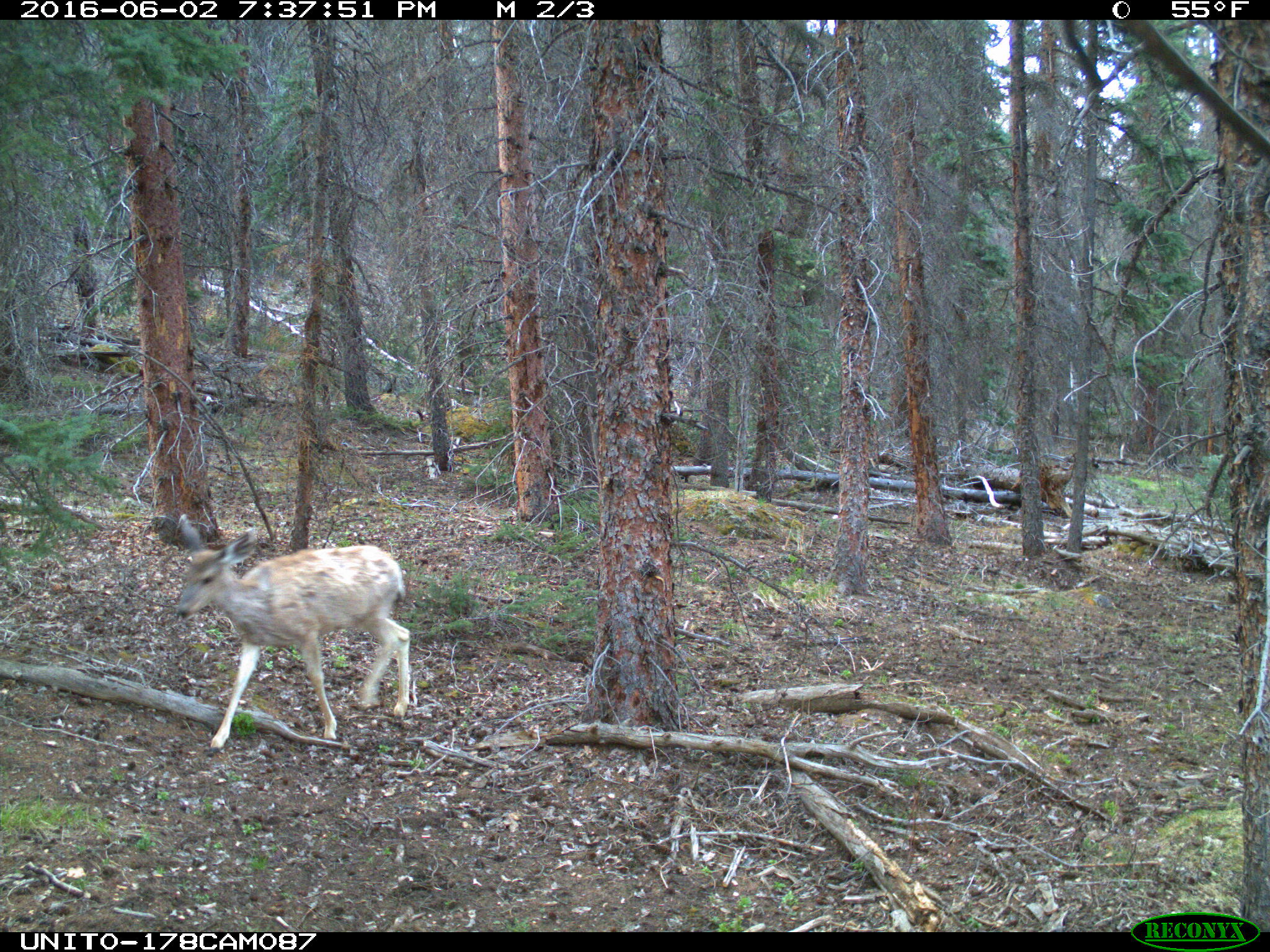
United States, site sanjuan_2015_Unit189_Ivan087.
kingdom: Animalia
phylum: Chordata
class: Mammalia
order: Artiodactyla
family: Cervidae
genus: Odocoileus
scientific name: Odocoileus hemionus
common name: mule deer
Odocoileus hemionus (mule deer).